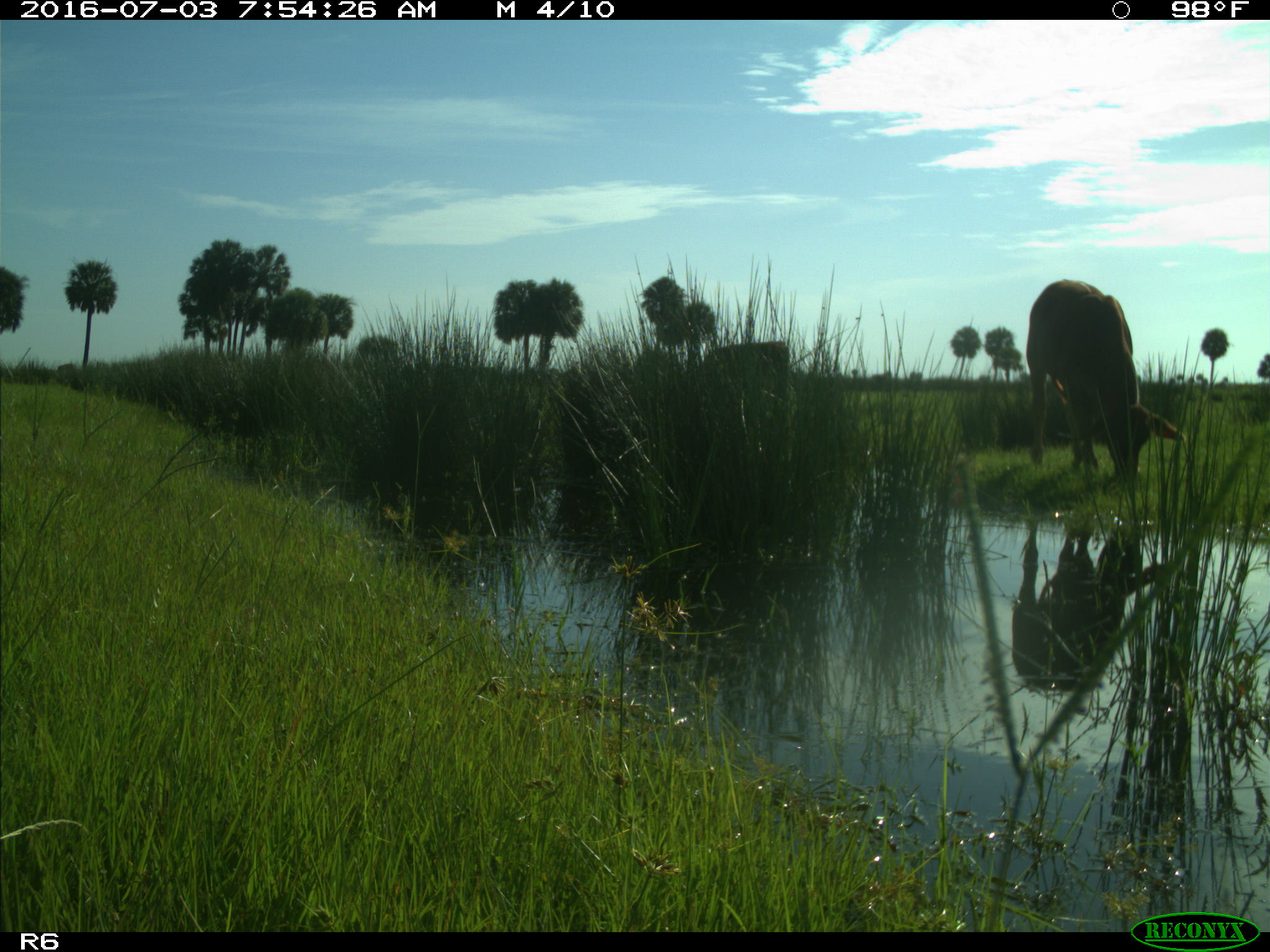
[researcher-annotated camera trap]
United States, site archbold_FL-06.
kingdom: Animalia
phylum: Chordata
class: Mammalia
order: Artiodactyla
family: Bovidae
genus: Bos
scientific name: Bos taurus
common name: domestic cow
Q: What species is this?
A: Bos taurus (domestic cow).